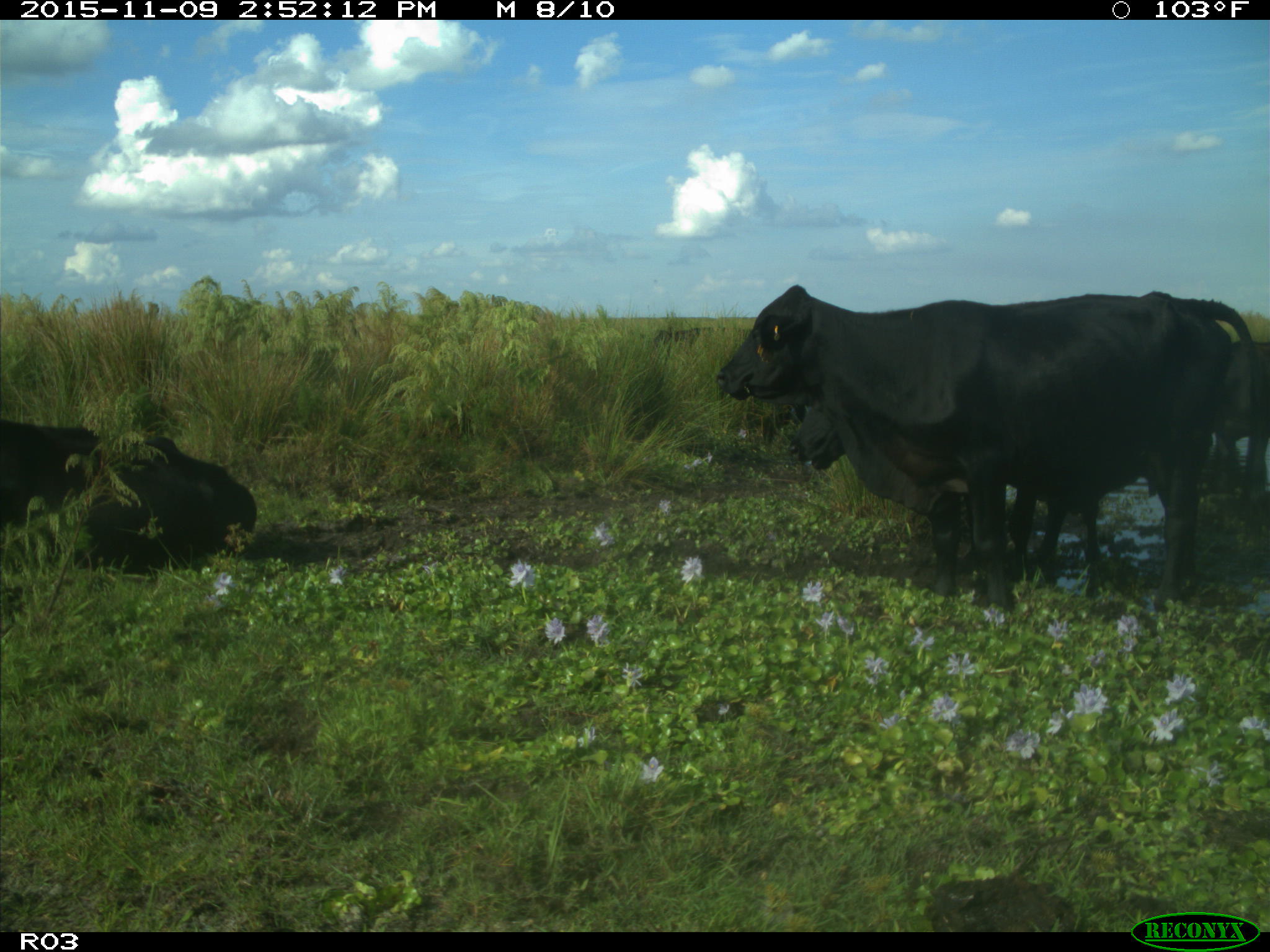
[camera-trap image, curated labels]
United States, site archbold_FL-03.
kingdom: Animalia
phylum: Chordata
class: Mammalia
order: Artiodactyla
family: Bovidae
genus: Bos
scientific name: Bos taurus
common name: domestic cow